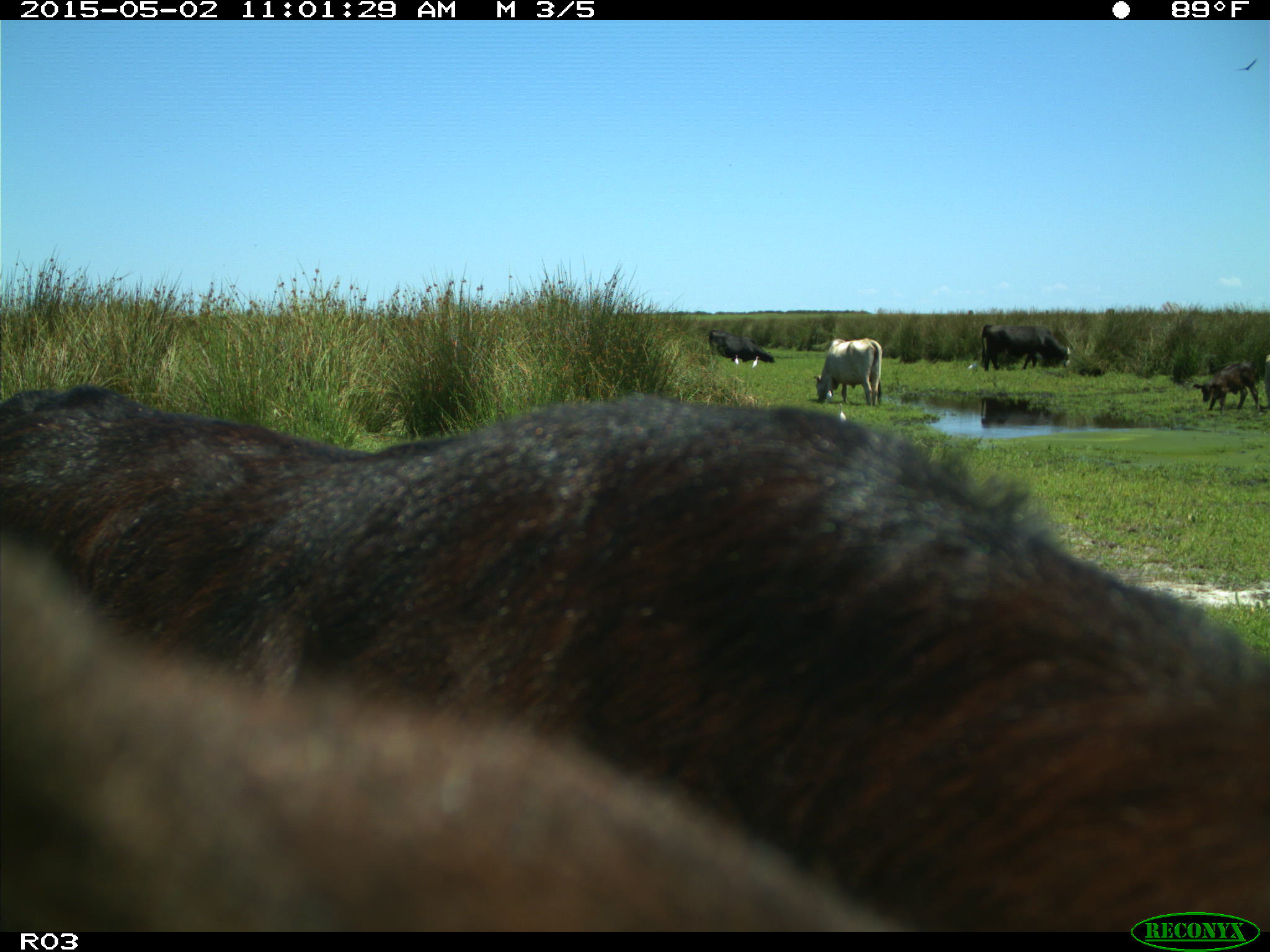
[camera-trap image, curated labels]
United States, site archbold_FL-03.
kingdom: Animalia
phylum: Chordata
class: Mammalia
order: Artiodactyla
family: Bovidae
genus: Bos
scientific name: Bos taurus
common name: domestic cow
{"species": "Bos taurus (domestic cow)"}